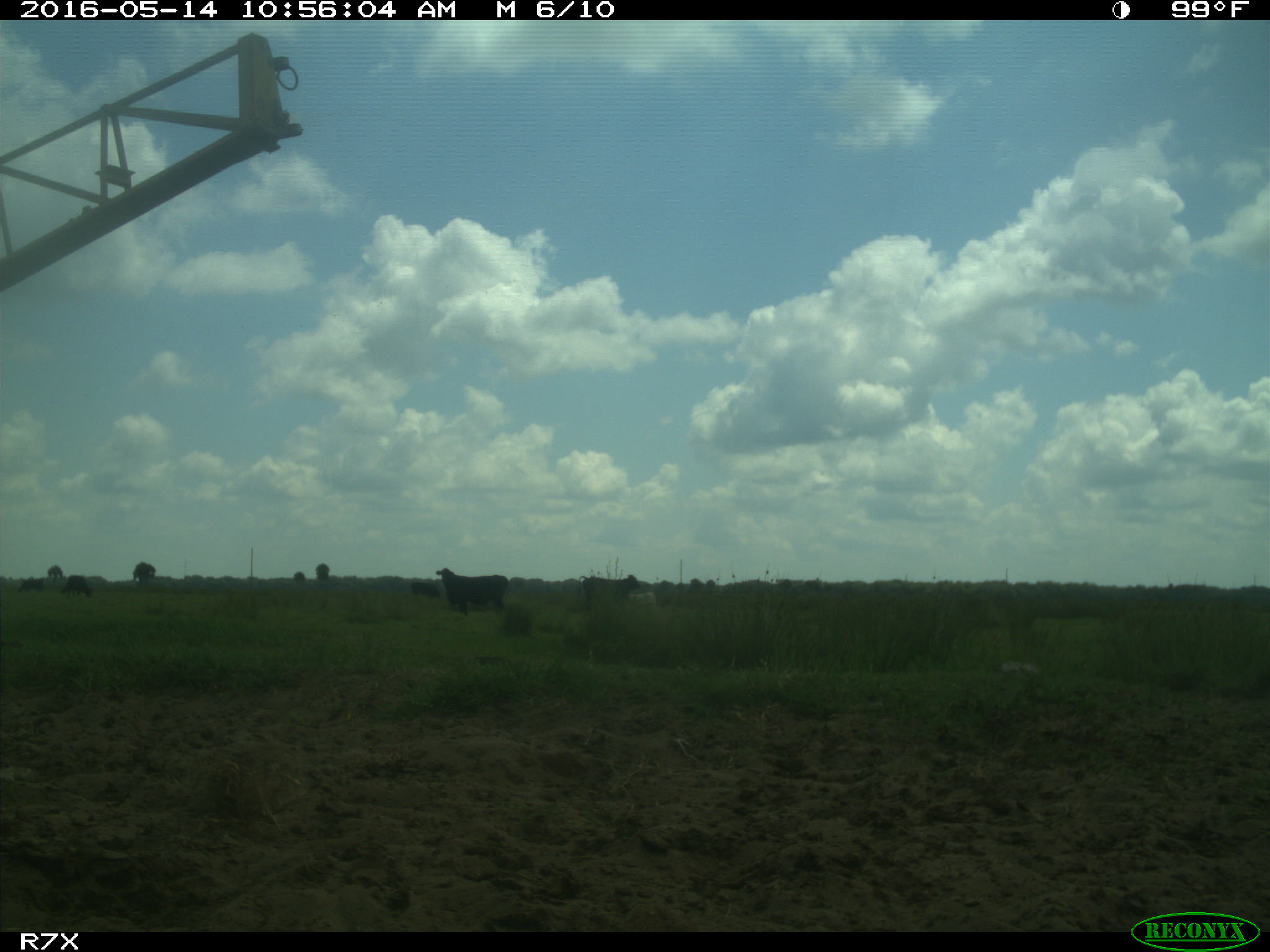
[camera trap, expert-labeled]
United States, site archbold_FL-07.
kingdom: Animalia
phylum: Chordata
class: Mammalia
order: Artiodactyla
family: Bovidae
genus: Bos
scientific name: Bos taurus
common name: domestic cow